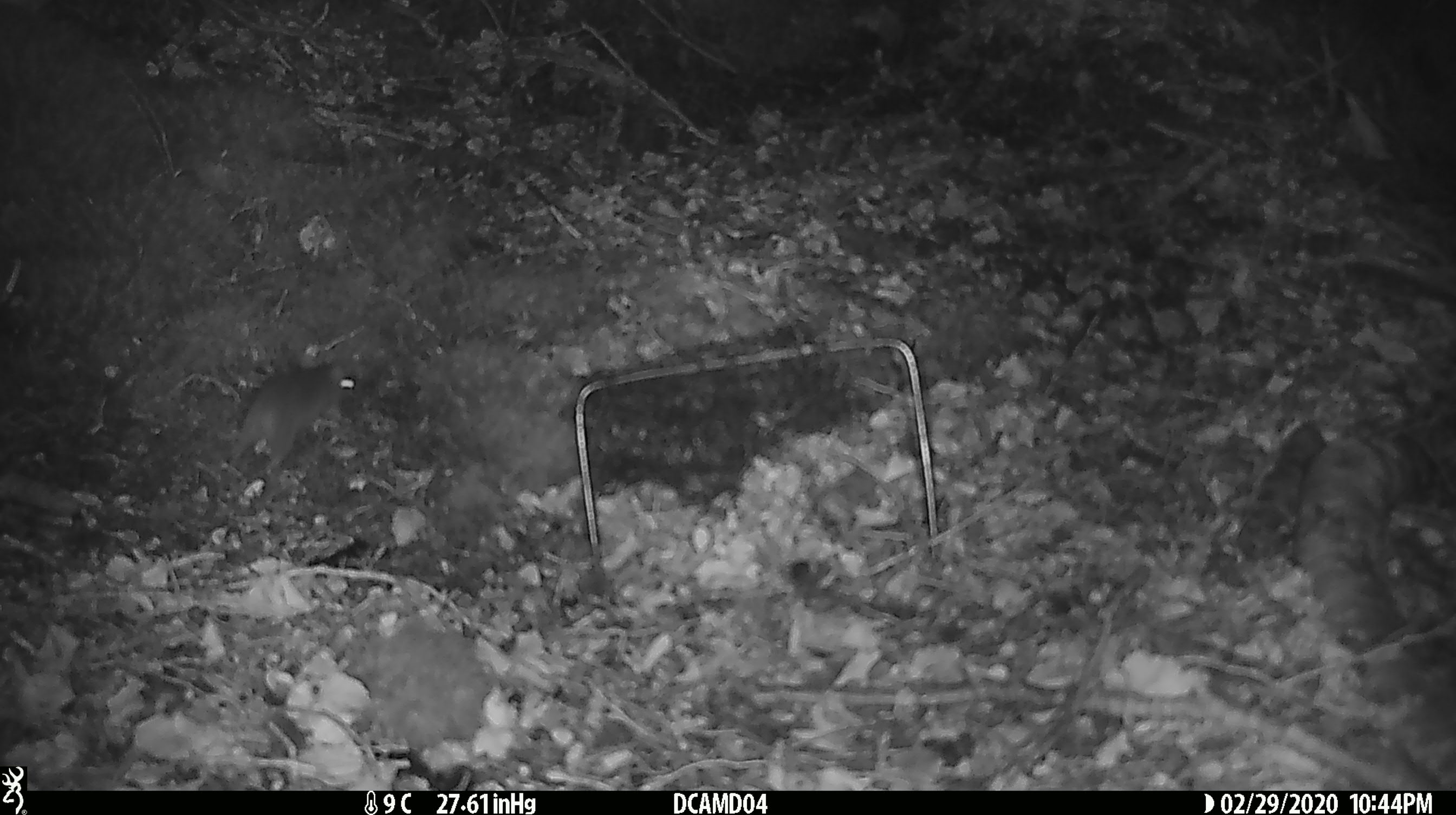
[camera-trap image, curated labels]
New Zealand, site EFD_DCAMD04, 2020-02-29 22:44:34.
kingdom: Animalia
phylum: Chordata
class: Mammalia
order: Rodentia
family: Muridae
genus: Mus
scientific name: Mus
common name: mouse